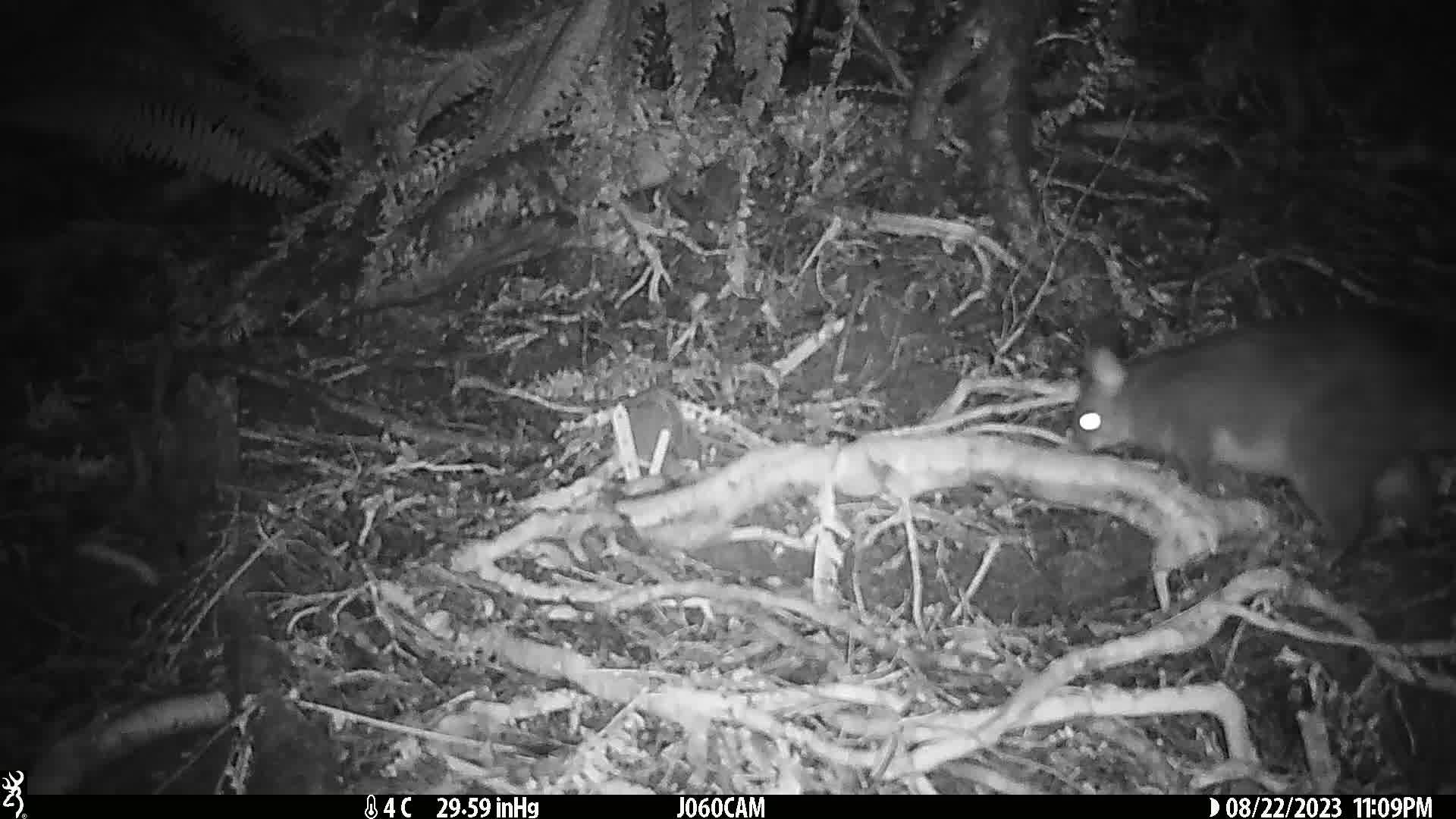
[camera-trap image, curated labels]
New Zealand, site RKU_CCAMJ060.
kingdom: Animalia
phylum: Chordata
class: Mammalia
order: Diprotodontia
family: Phalangeridae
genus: Trichosurus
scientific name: Trichosurus vulpecula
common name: common brushtail possum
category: possum